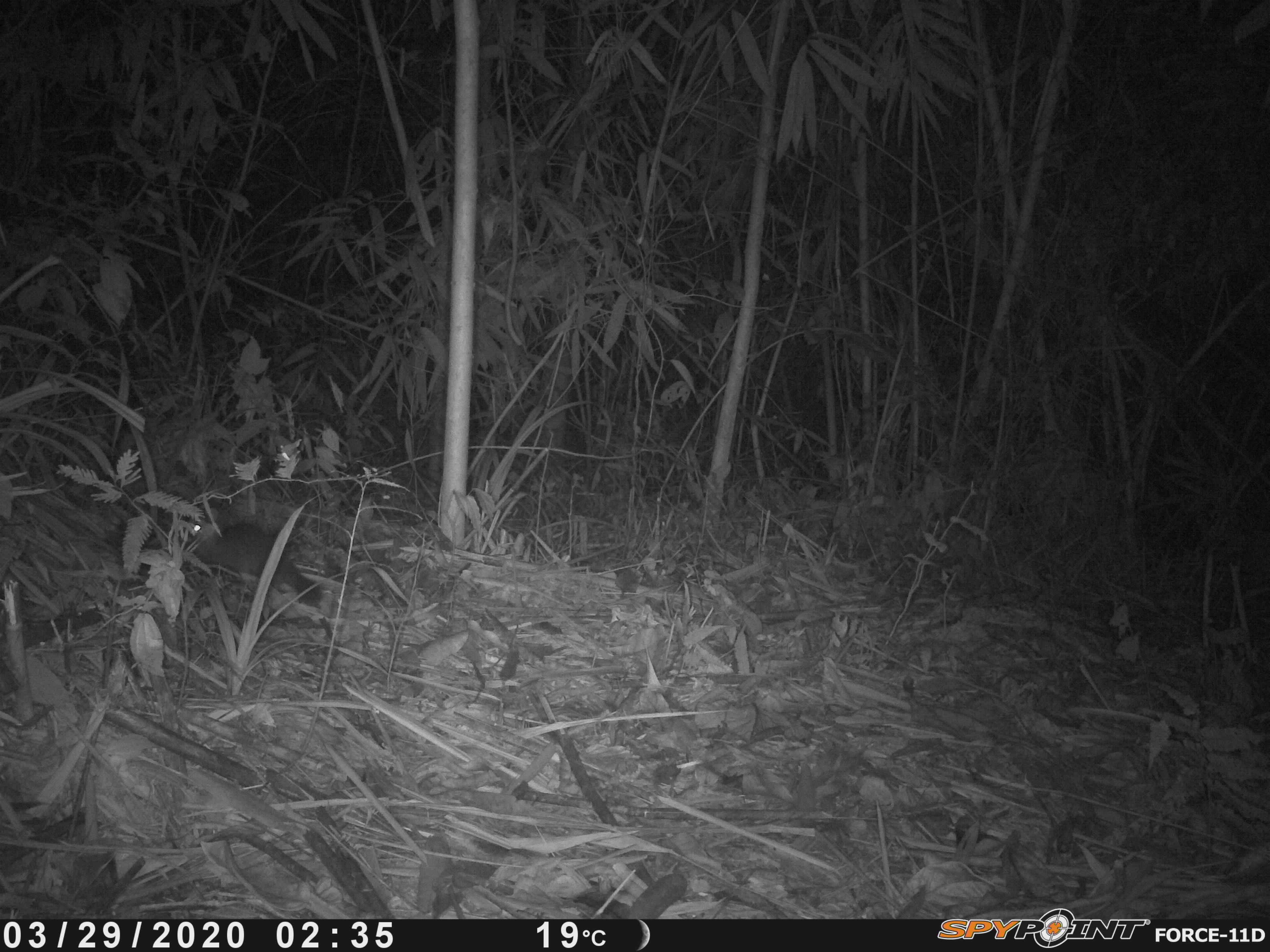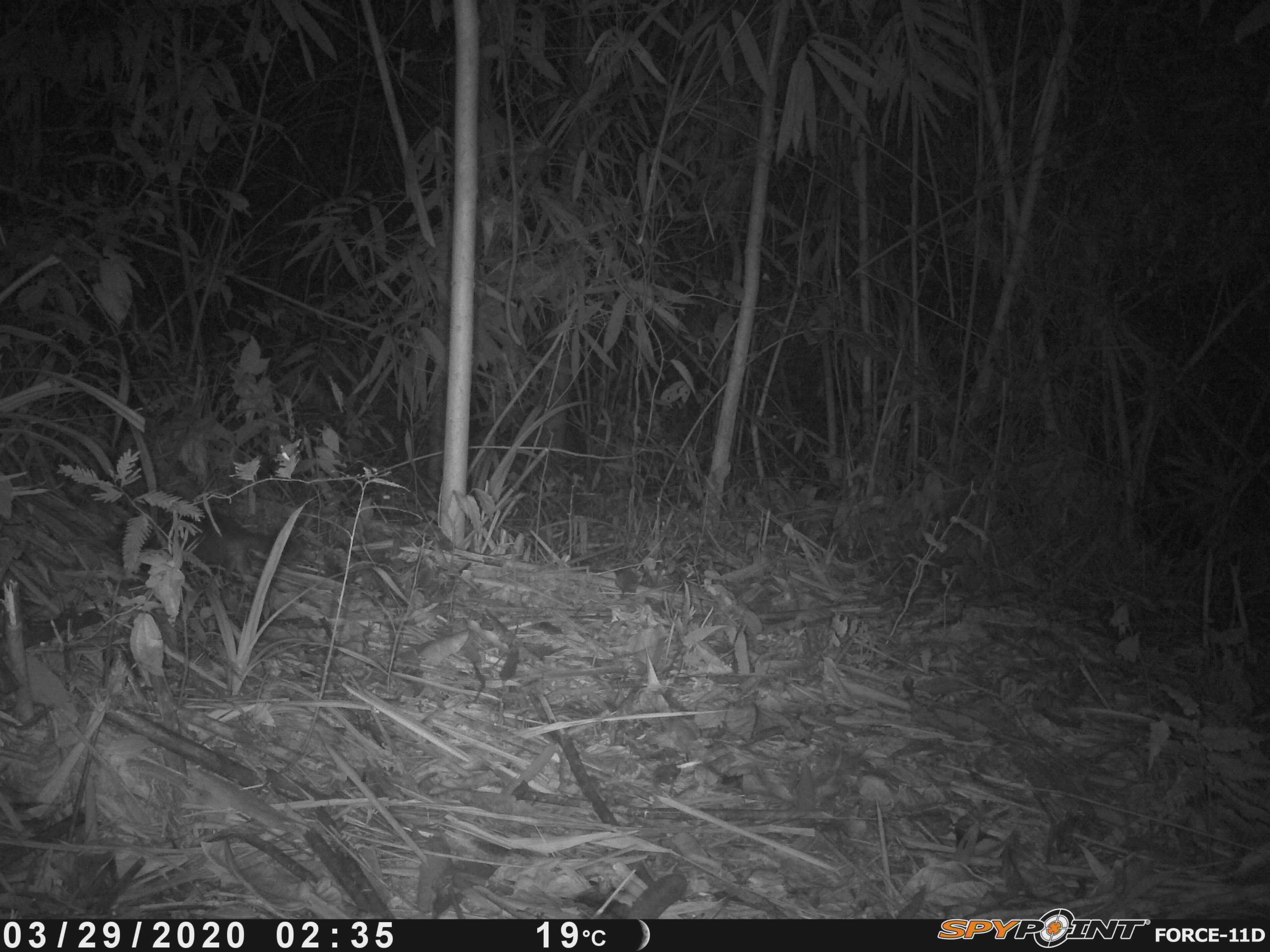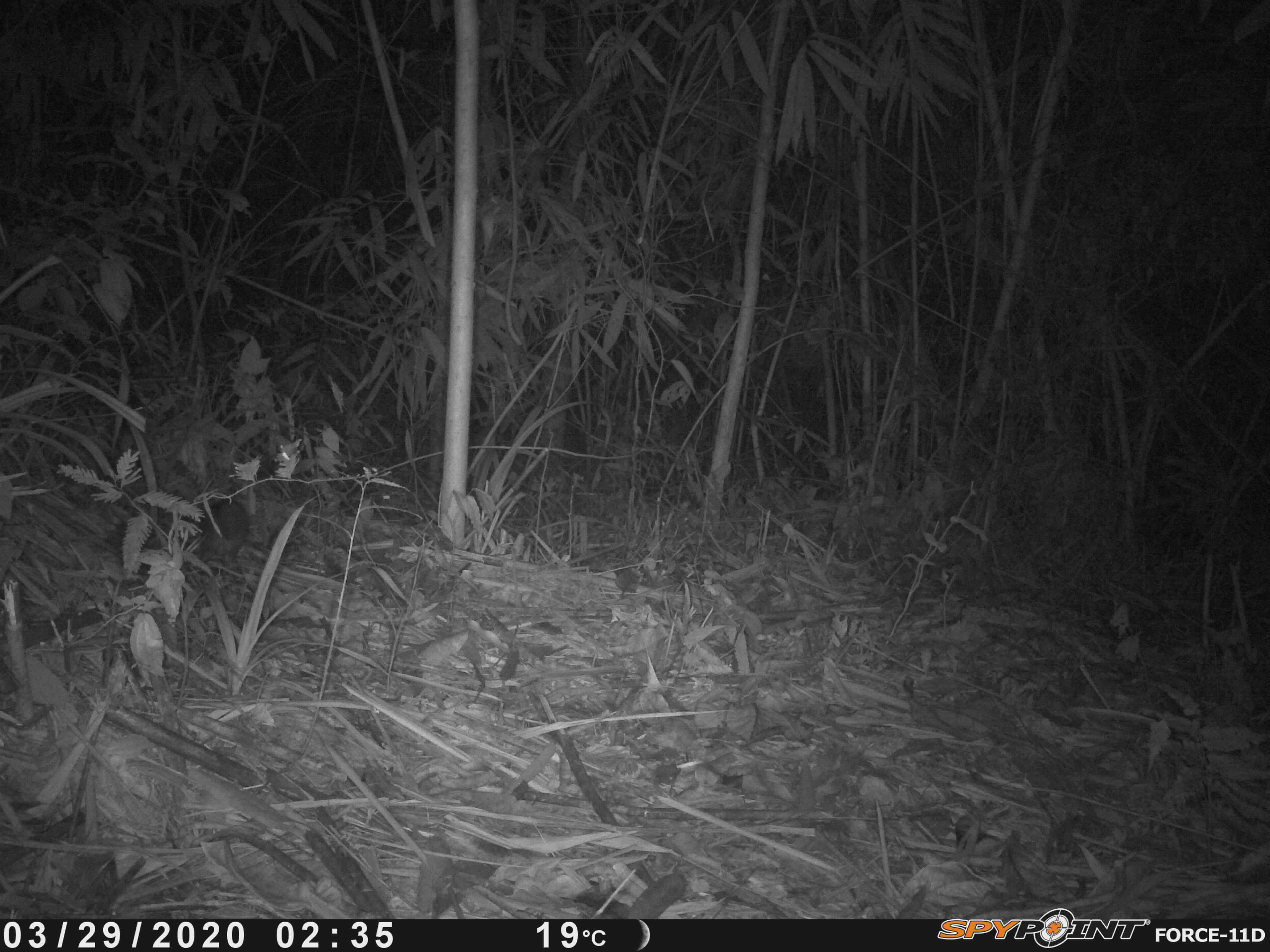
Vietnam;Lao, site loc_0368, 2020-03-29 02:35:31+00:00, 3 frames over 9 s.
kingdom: Animalia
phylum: Chordata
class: Mammalia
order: Carnivora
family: Mustelidae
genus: Melogale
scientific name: Melogale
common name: ferret badger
Ferret badger (Melogale). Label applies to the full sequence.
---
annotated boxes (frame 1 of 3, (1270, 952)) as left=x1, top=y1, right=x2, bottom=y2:
ferret badger: left=177, top=521, right=322, bottom=604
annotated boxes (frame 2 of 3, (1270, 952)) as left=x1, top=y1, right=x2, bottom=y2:
ferret badger: left=117, top=510, right=298, bottom=582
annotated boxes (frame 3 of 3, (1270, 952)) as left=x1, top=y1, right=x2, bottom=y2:
ferret badger: left=103, top=496, right=246, bottom=577